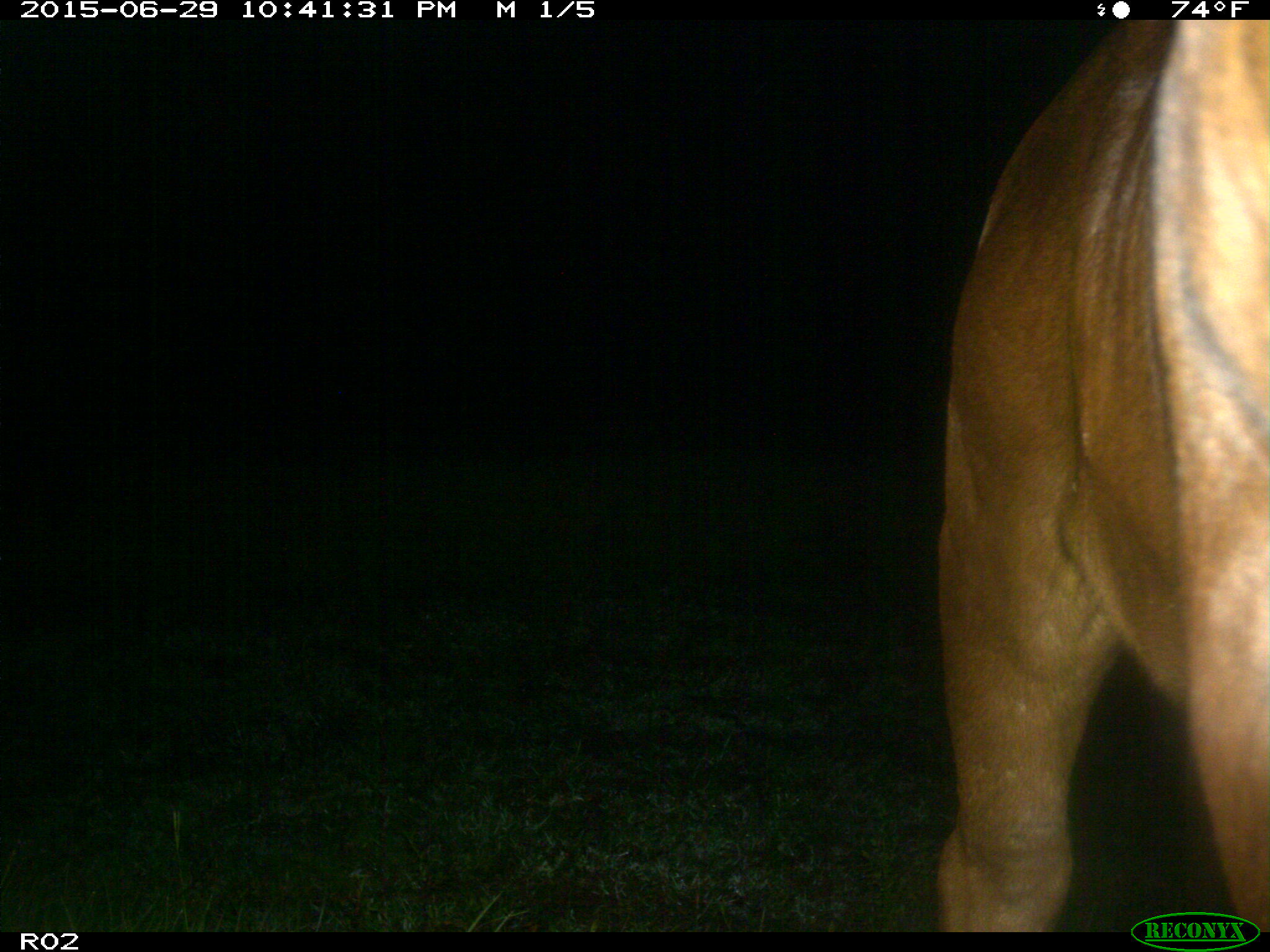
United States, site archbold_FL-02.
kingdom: Animalia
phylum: Chordata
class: Mammalia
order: Artiodactyla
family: Bovidae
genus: Bos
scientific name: Bos taurus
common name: domestic cow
Bos taurus (domestic cow).